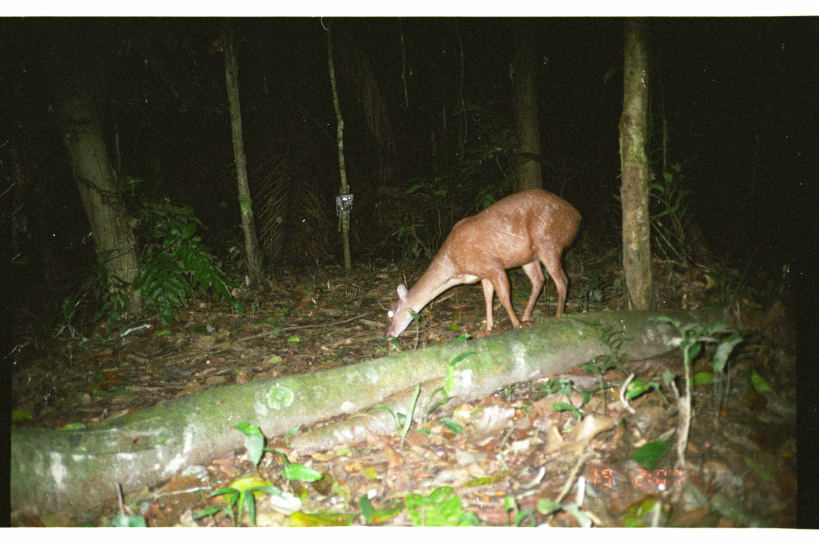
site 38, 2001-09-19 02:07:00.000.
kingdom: Animalia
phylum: Chordata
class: Mammalia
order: Artiodactyla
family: Cervidae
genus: Mazama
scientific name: Mazama americana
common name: red brocket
Mazama americana (red brocket).